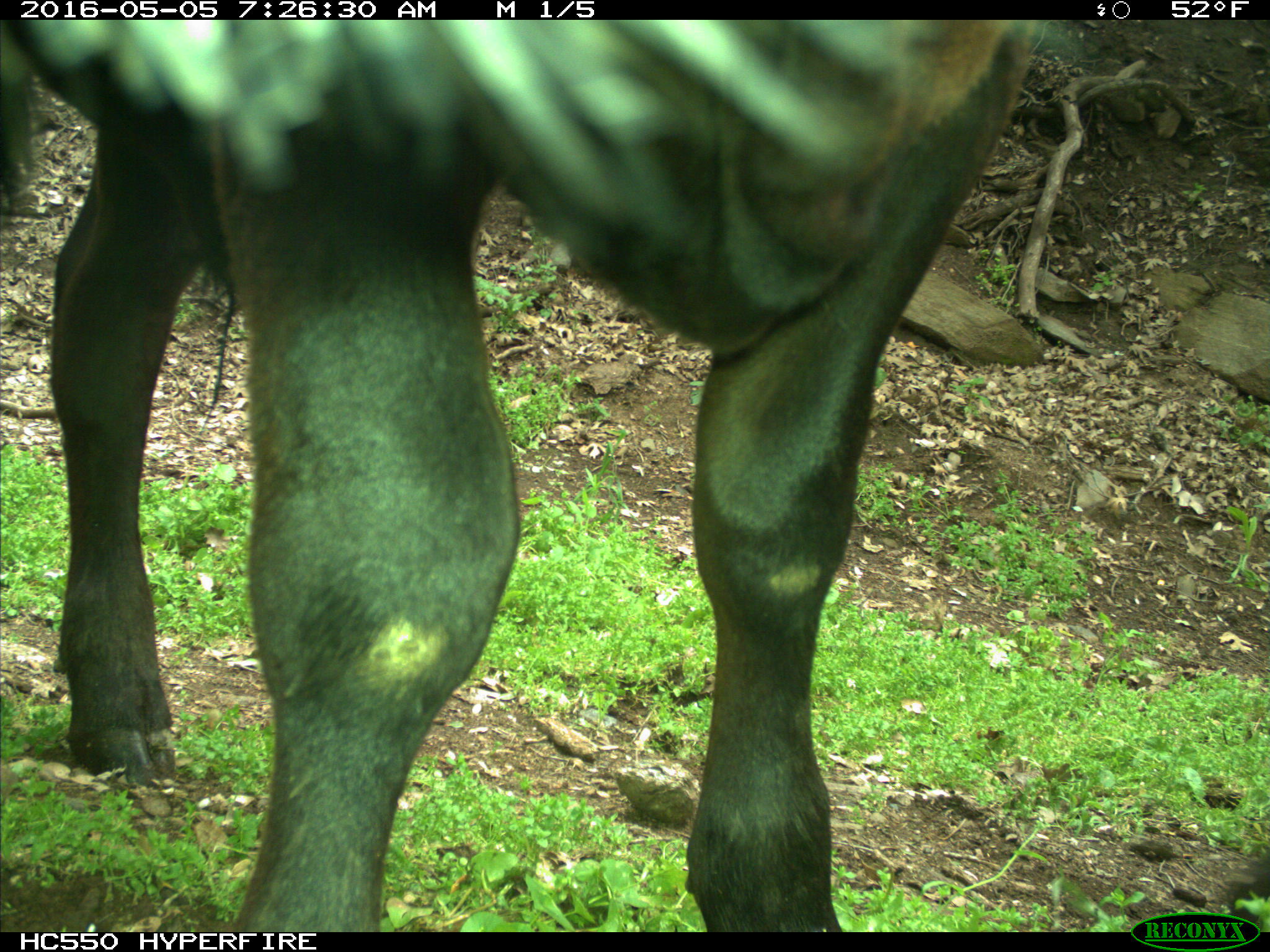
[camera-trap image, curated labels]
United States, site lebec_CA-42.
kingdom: Animalia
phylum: Chordata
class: Mammalia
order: Artiodactyla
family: Bovidae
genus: Bos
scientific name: Bos taurus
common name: domestic cow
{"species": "Bos taurus (domestic cow)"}